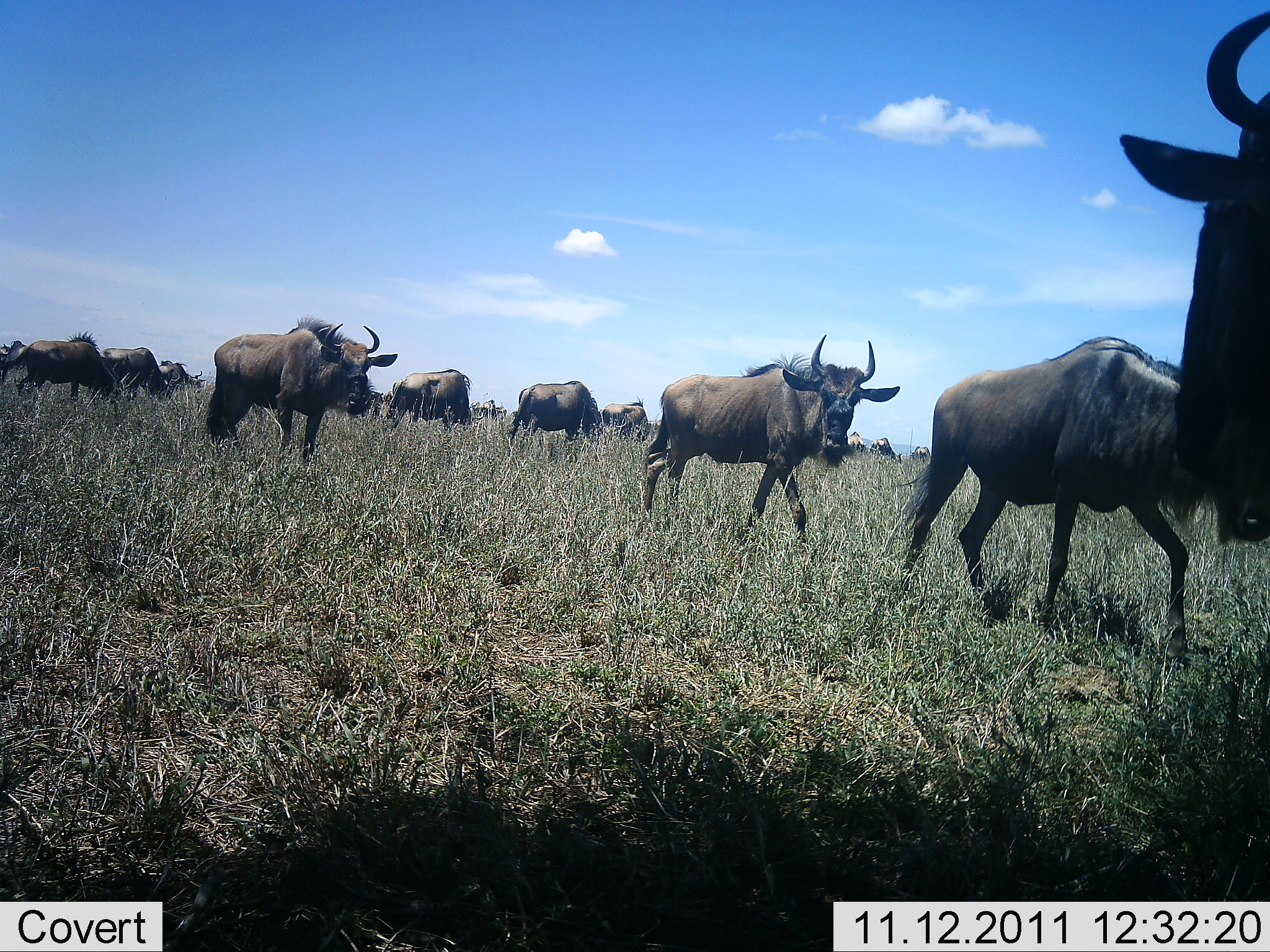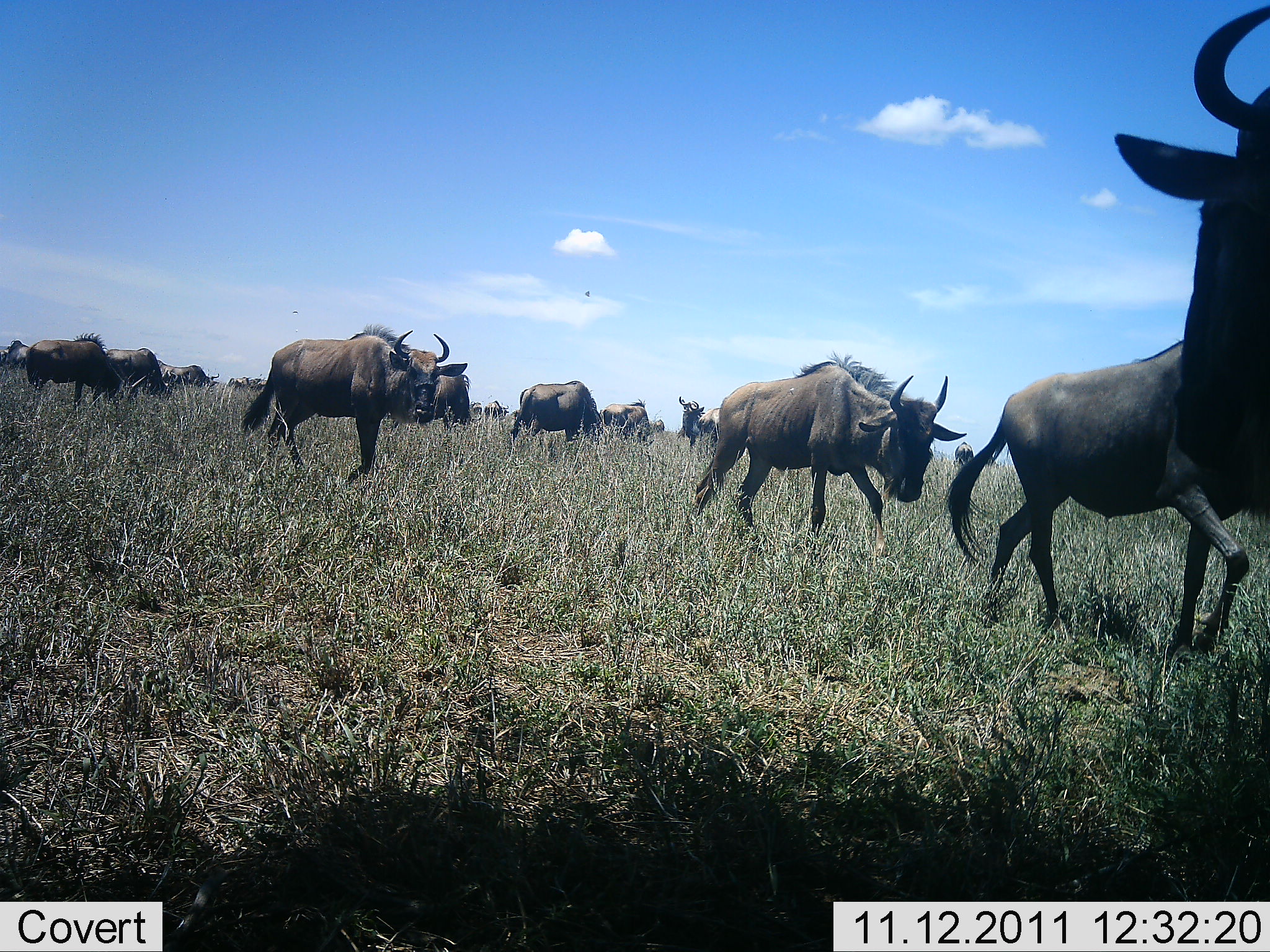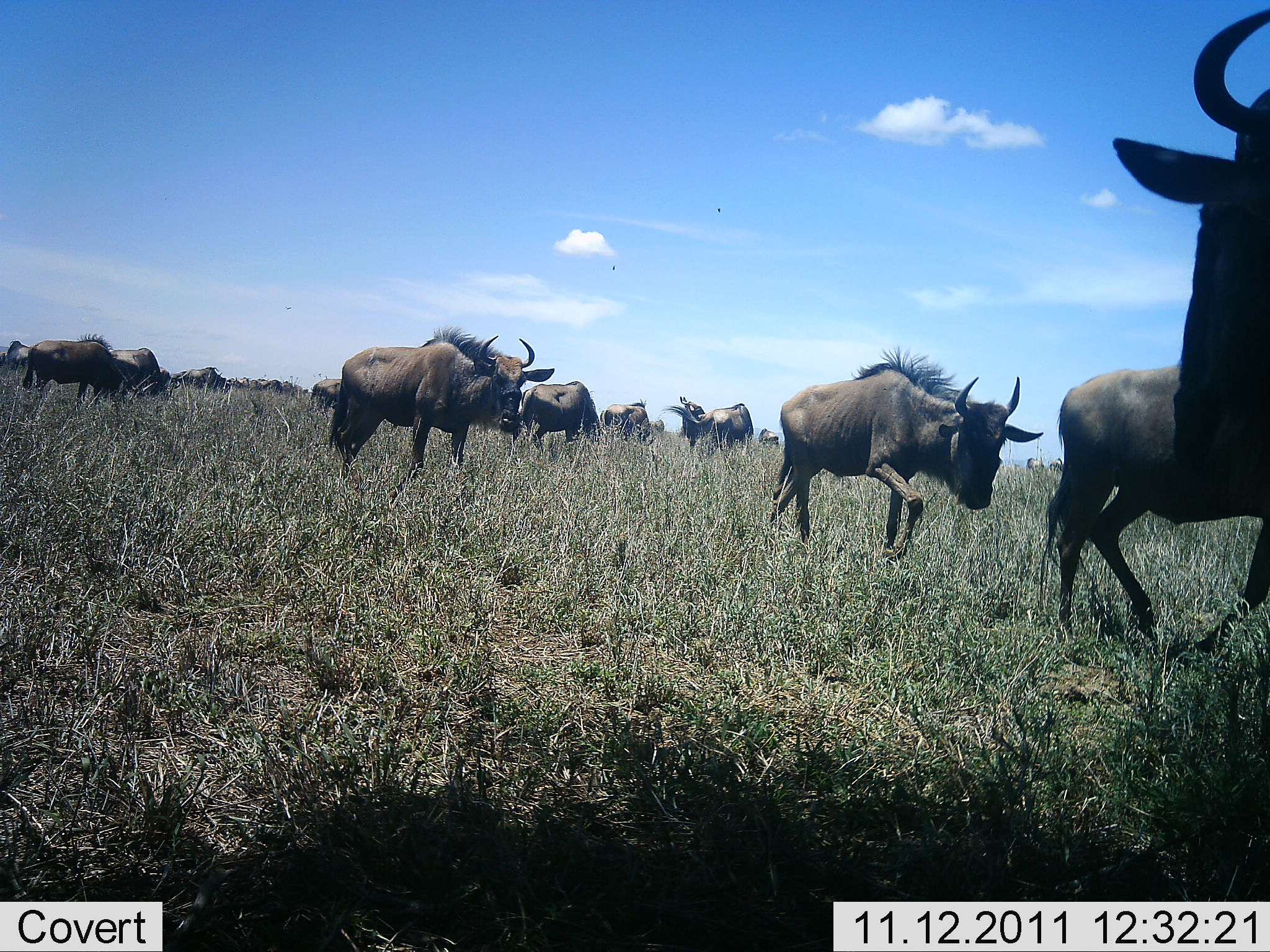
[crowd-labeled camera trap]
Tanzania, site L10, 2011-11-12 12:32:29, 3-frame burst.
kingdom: Animalia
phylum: Chordata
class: Mammalia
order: Artiodactyla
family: Bovidae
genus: Connochaetes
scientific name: Connochaetes taurinus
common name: blue wildebeest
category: wildebeest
Wildebeest (blue wildebeest) (Connochaetes taurinus), count 11-50. Behavior (volunteer vote fractions): standing 15%, resting 0%, moving 92%, interacting 0%. Young present (vote fraction): 0%. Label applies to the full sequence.